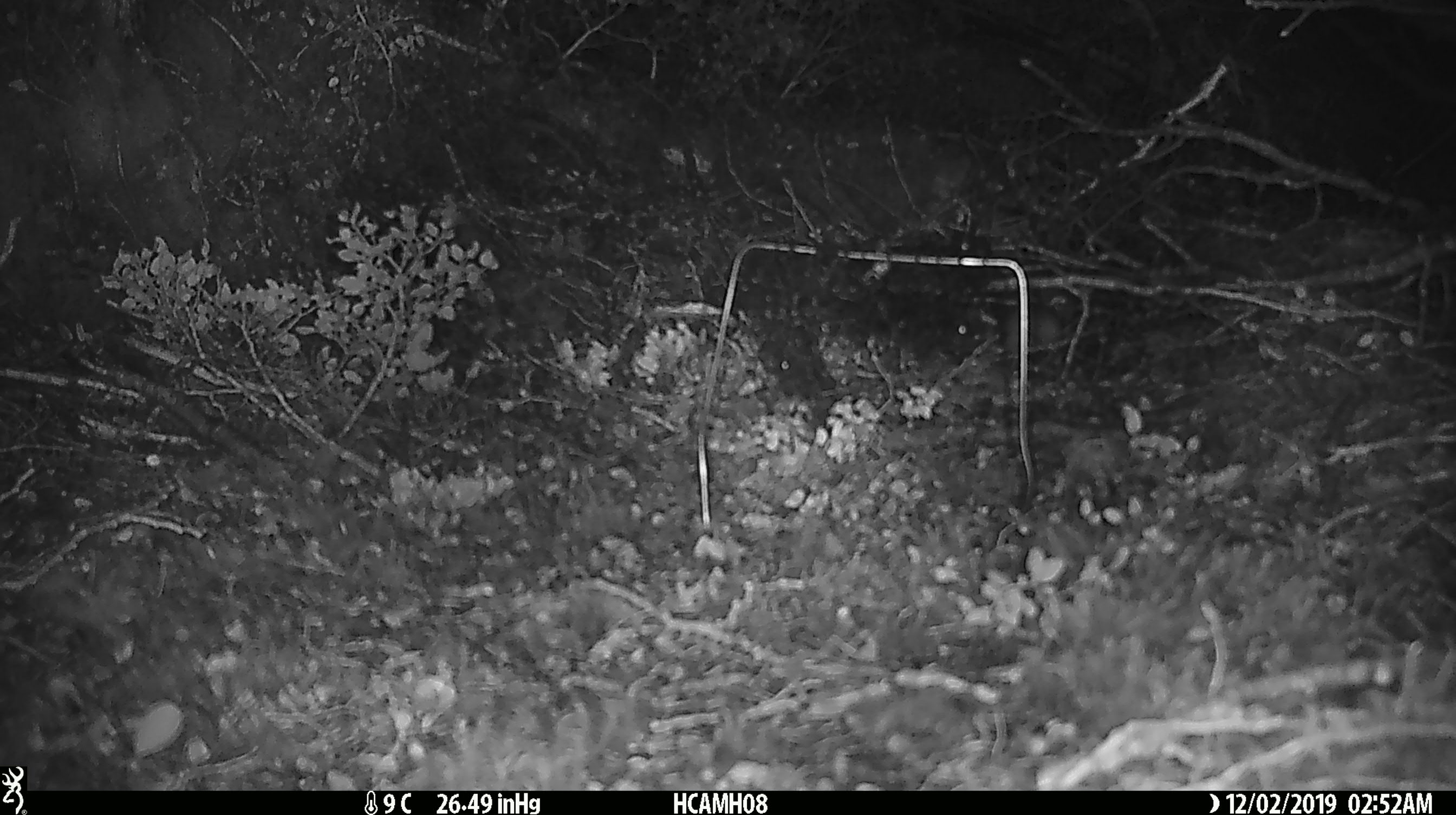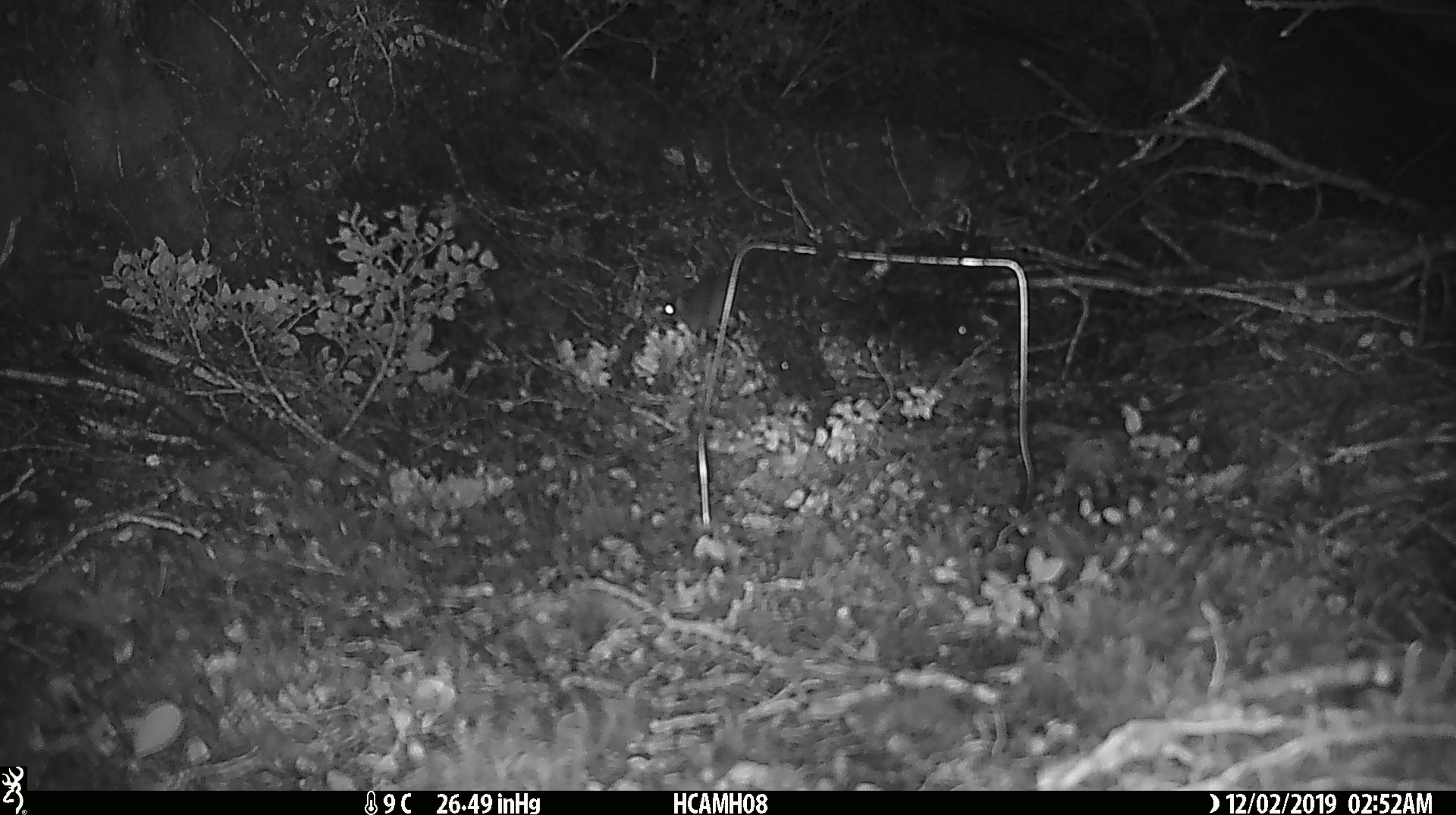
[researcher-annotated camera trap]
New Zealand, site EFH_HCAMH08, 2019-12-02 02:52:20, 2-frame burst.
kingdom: Animalia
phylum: Chordata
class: Mammalia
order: Rodentia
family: Muridae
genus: Mus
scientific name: Mus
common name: mouse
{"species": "mouse (Mus)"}